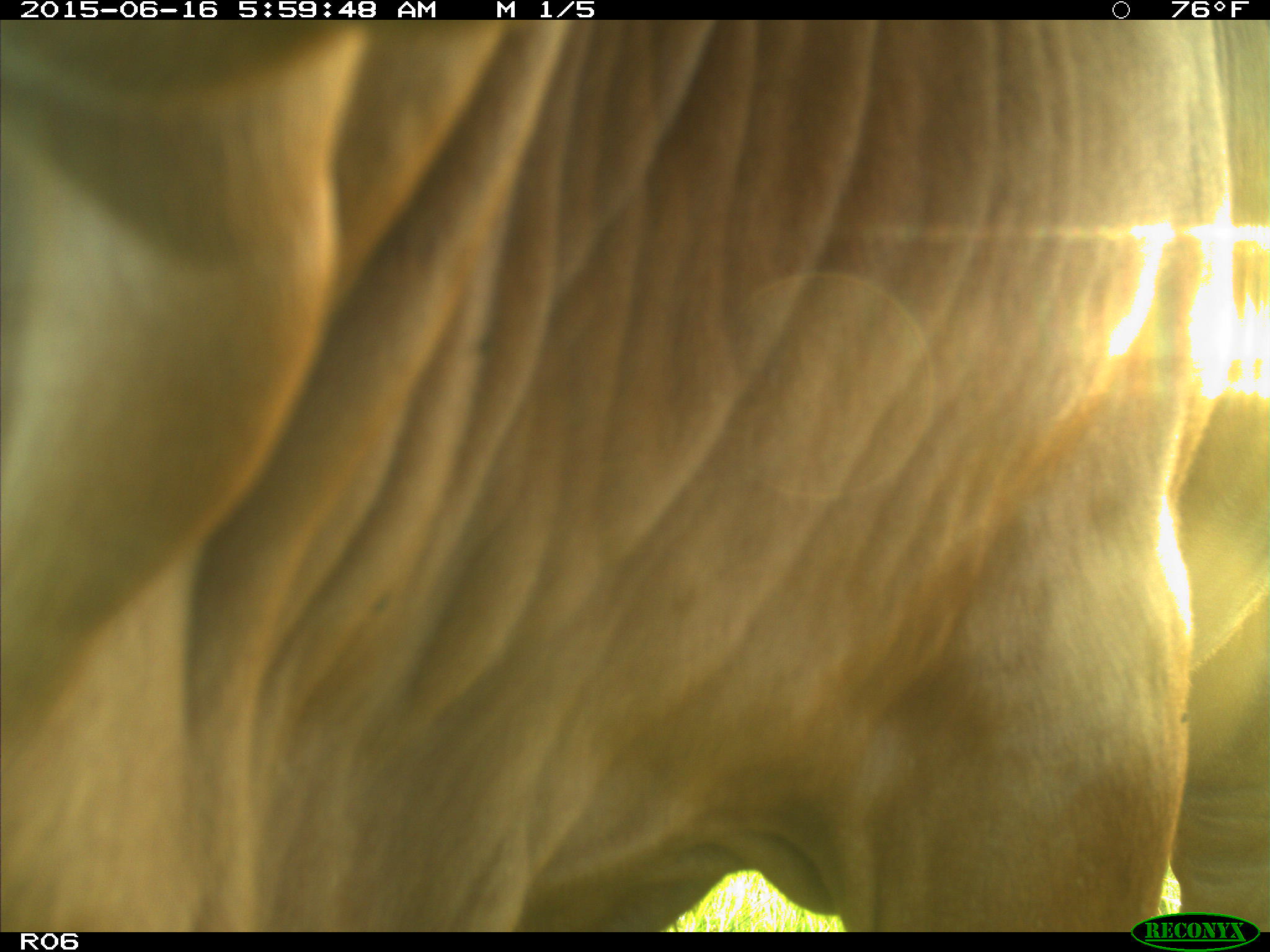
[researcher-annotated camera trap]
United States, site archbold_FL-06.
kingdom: Animalia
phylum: Chordata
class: Mammalia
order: Artiodactyla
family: Bovidae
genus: Bos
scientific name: Bos taurus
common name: domestic cow